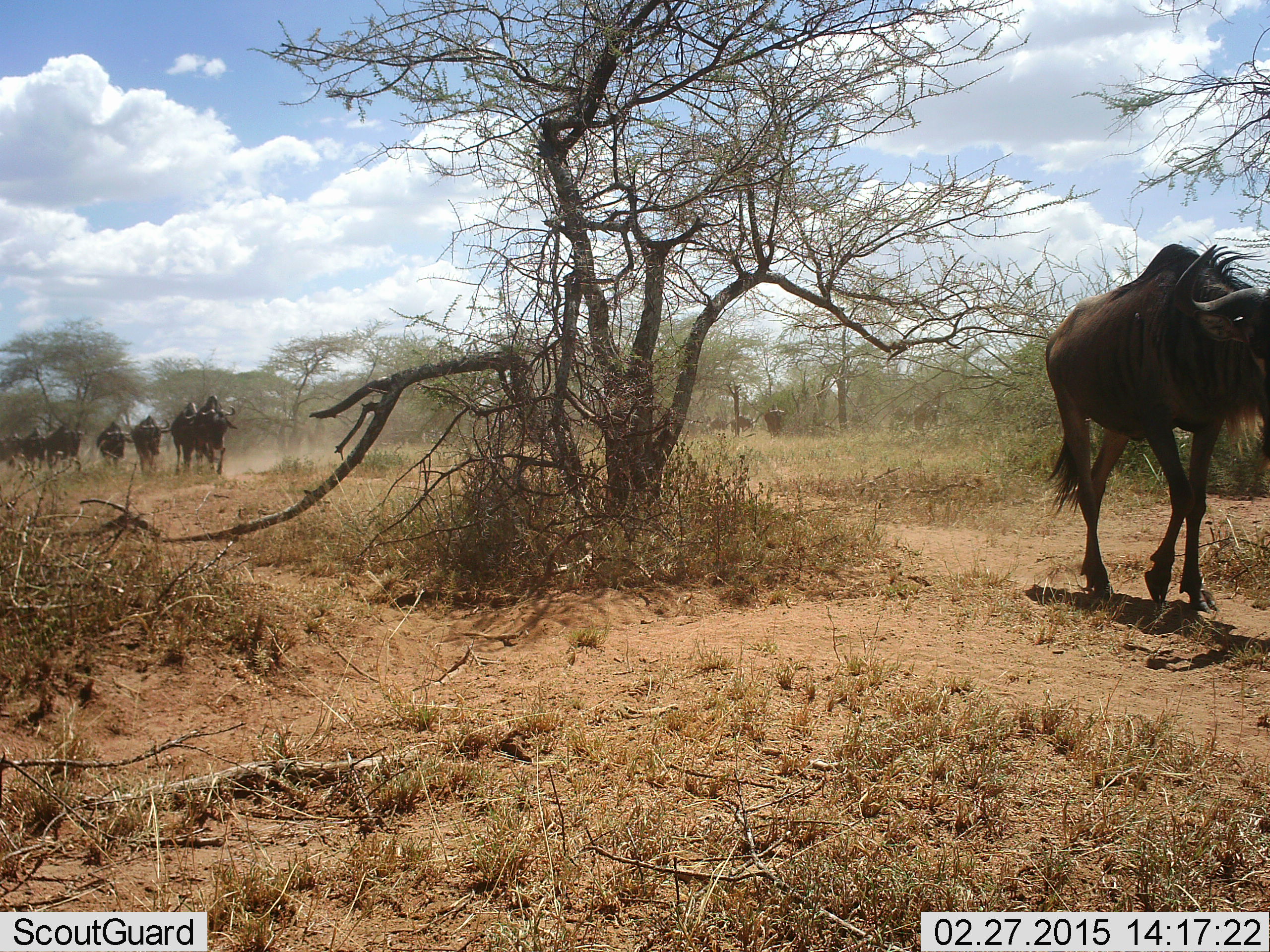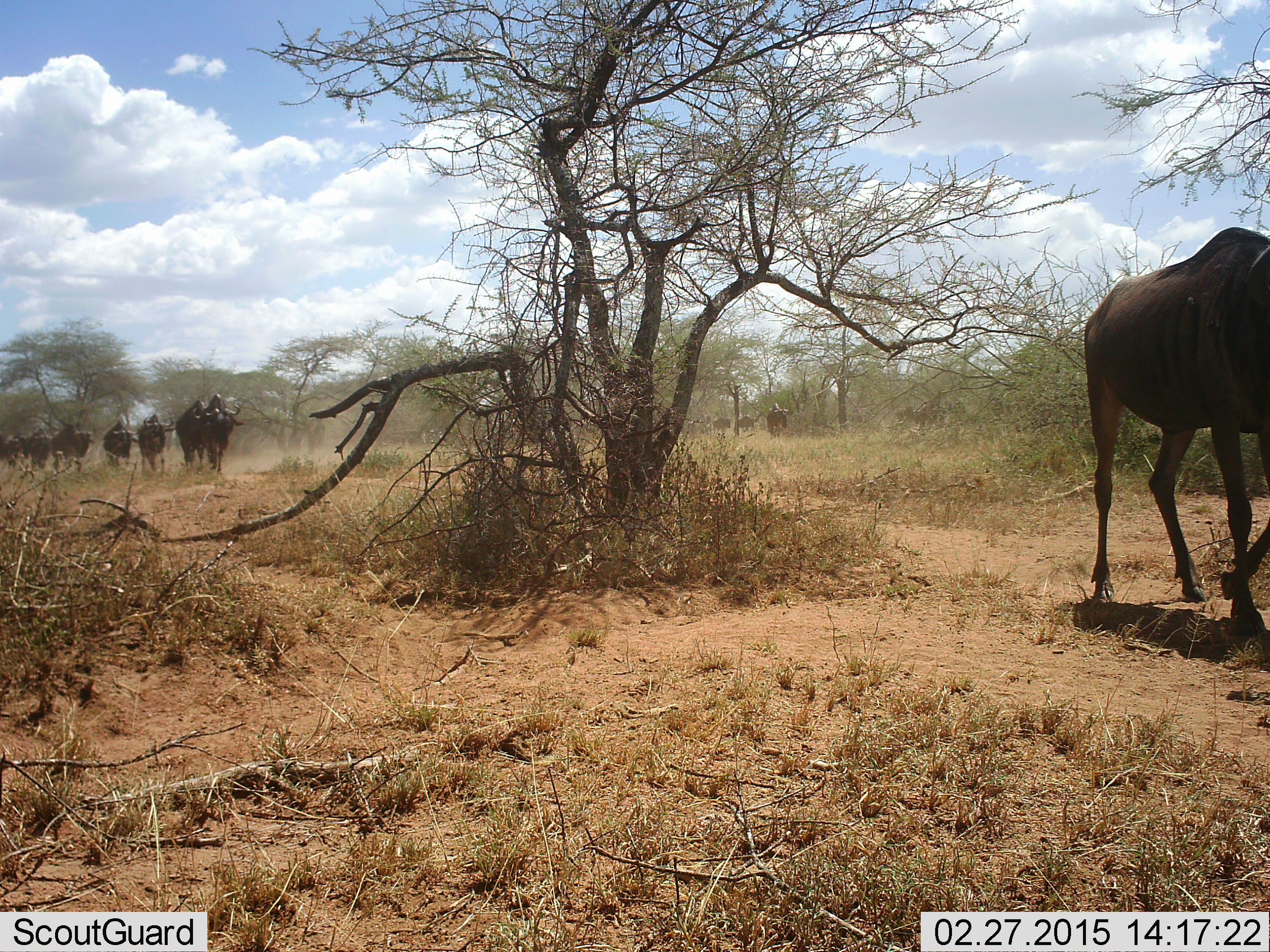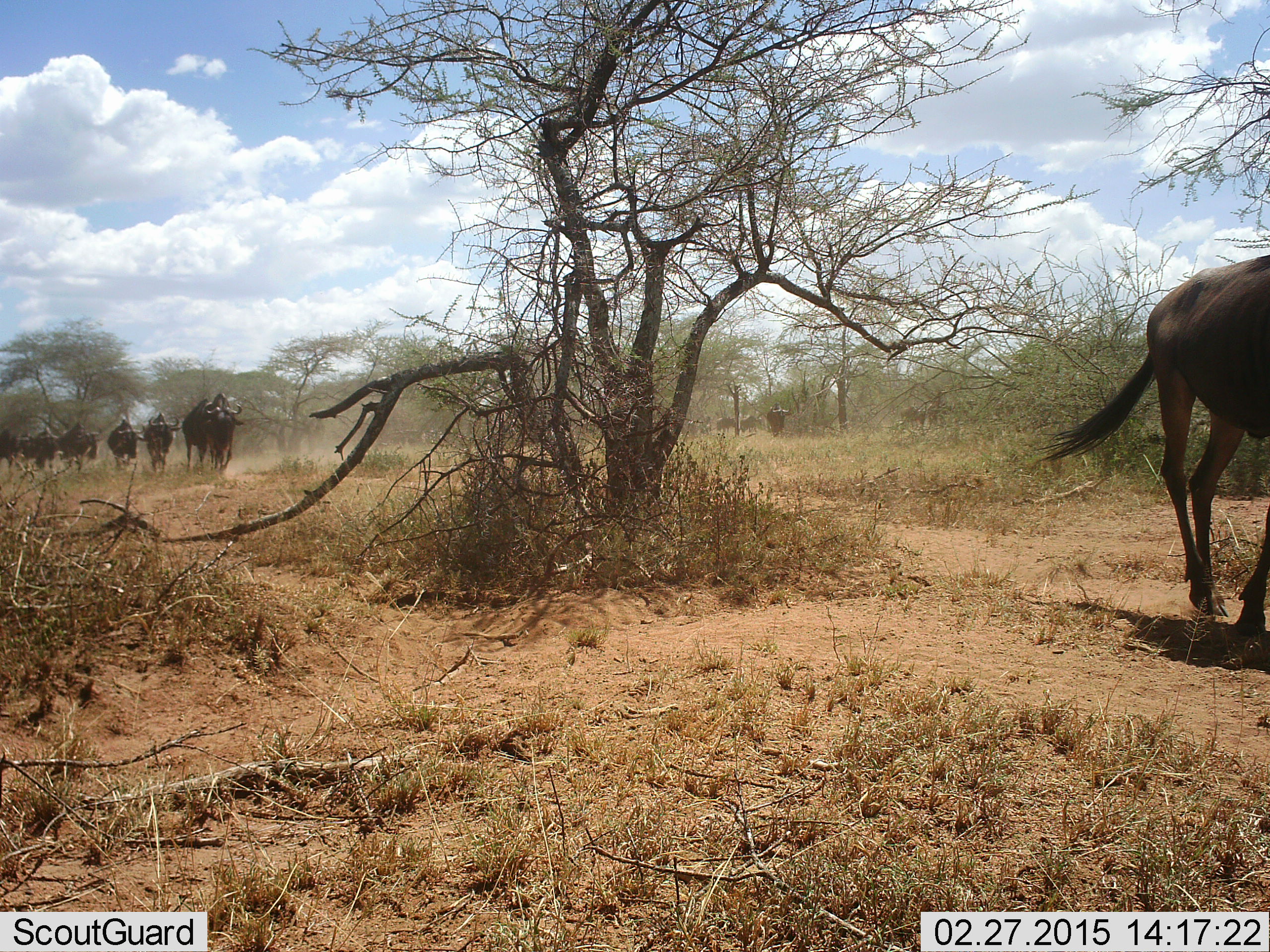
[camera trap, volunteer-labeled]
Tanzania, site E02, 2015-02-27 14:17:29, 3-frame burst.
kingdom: Animalia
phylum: Chordata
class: Mammalia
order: Artiodactyla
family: Bovidae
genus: Connochaetes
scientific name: Connochaetes taurinus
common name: blue wildebeest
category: wildebeest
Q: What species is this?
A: Wildebeest (blue wildebeest) (Connochaetes taurinus).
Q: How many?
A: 10.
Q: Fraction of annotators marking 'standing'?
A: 10%.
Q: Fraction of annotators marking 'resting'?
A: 0%.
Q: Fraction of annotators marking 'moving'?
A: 100%.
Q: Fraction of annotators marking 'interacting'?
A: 10%.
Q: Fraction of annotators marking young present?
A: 0%.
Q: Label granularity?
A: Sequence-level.